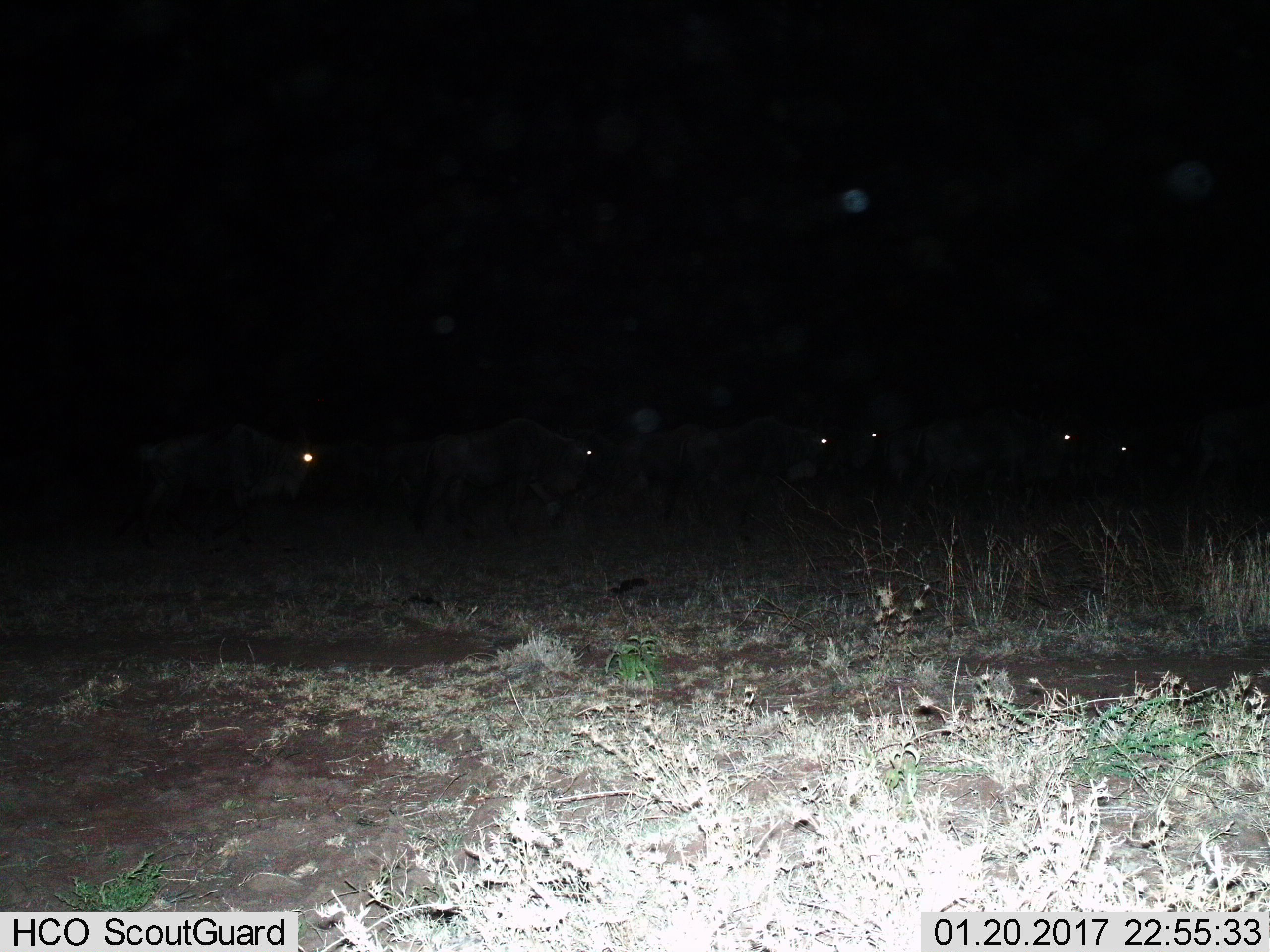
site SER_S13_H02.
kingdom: Animalia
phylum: Chordata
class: Mammalia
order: Artiodactyla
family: Bovidae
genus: Connochaetes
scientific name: Connochaetes taurinus taurinus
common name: blue wildebeest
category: wildebeestblue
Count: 6.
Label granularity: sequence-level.